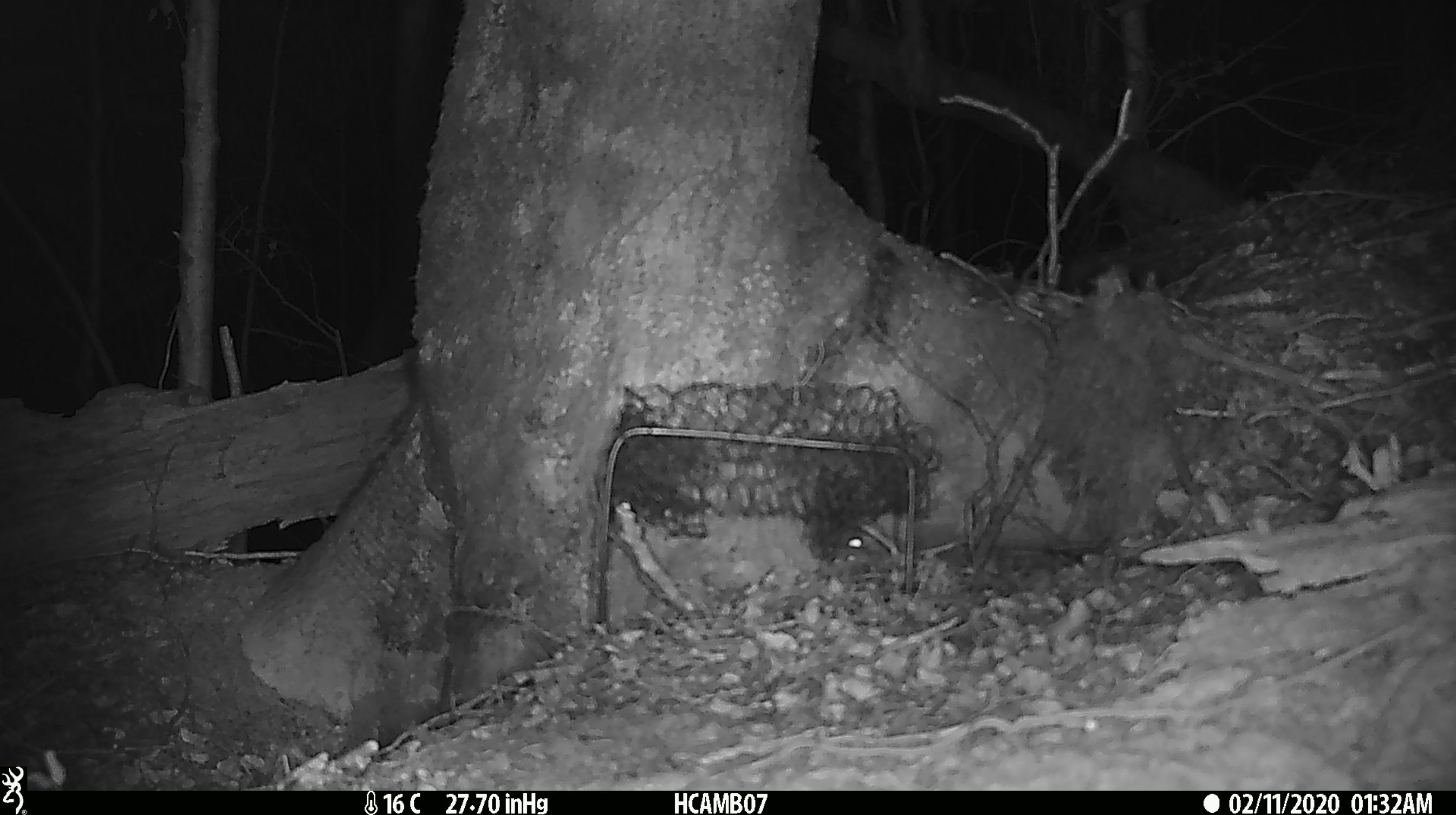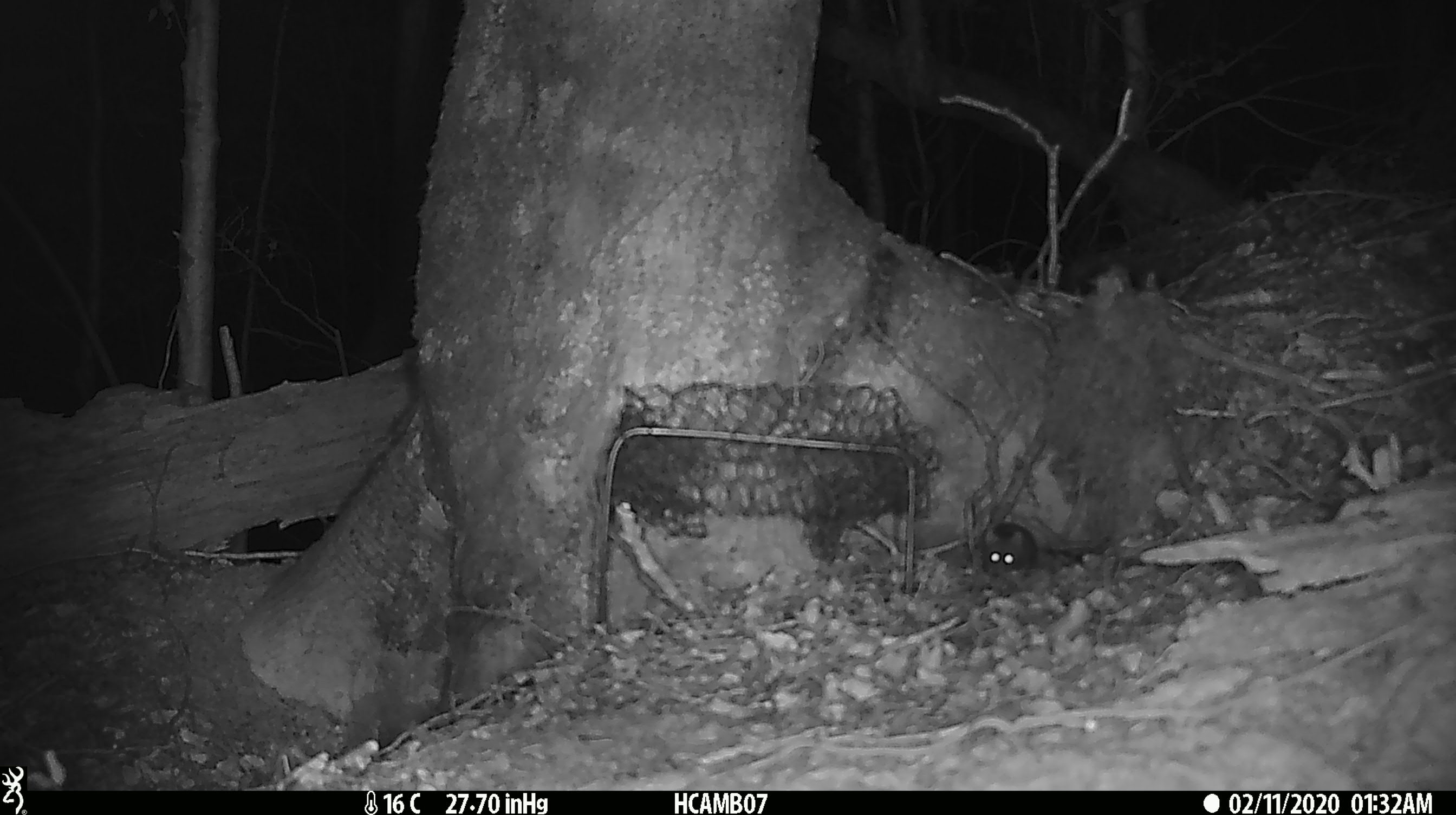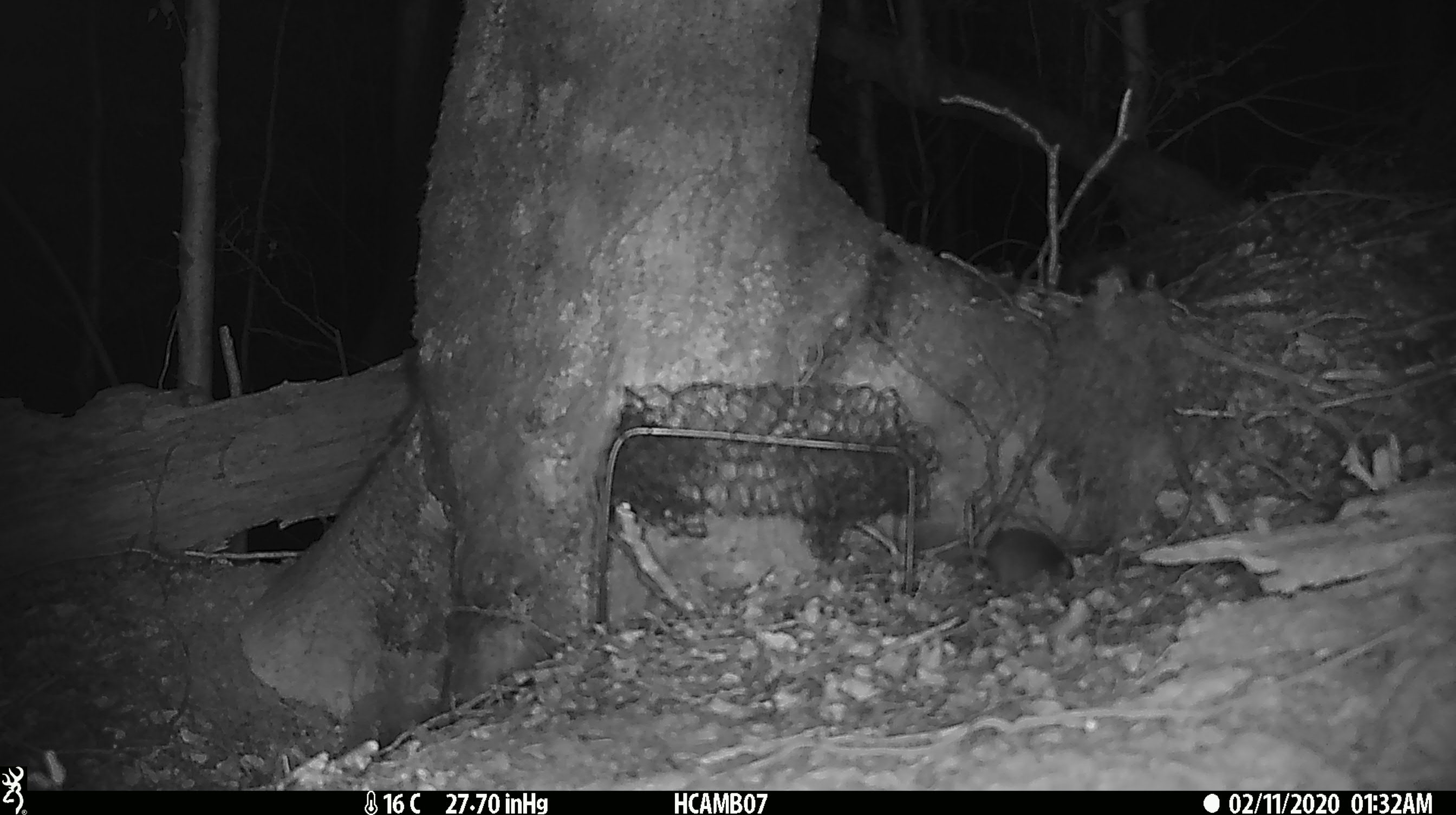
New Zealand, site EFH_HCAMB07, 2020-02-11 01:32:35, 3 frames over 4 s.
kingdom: Animalia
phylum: Chordata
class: Mammalia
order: Rodentia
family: Muridae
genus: Mus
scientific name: Mus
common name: mouse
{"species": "mouse (Mus)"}